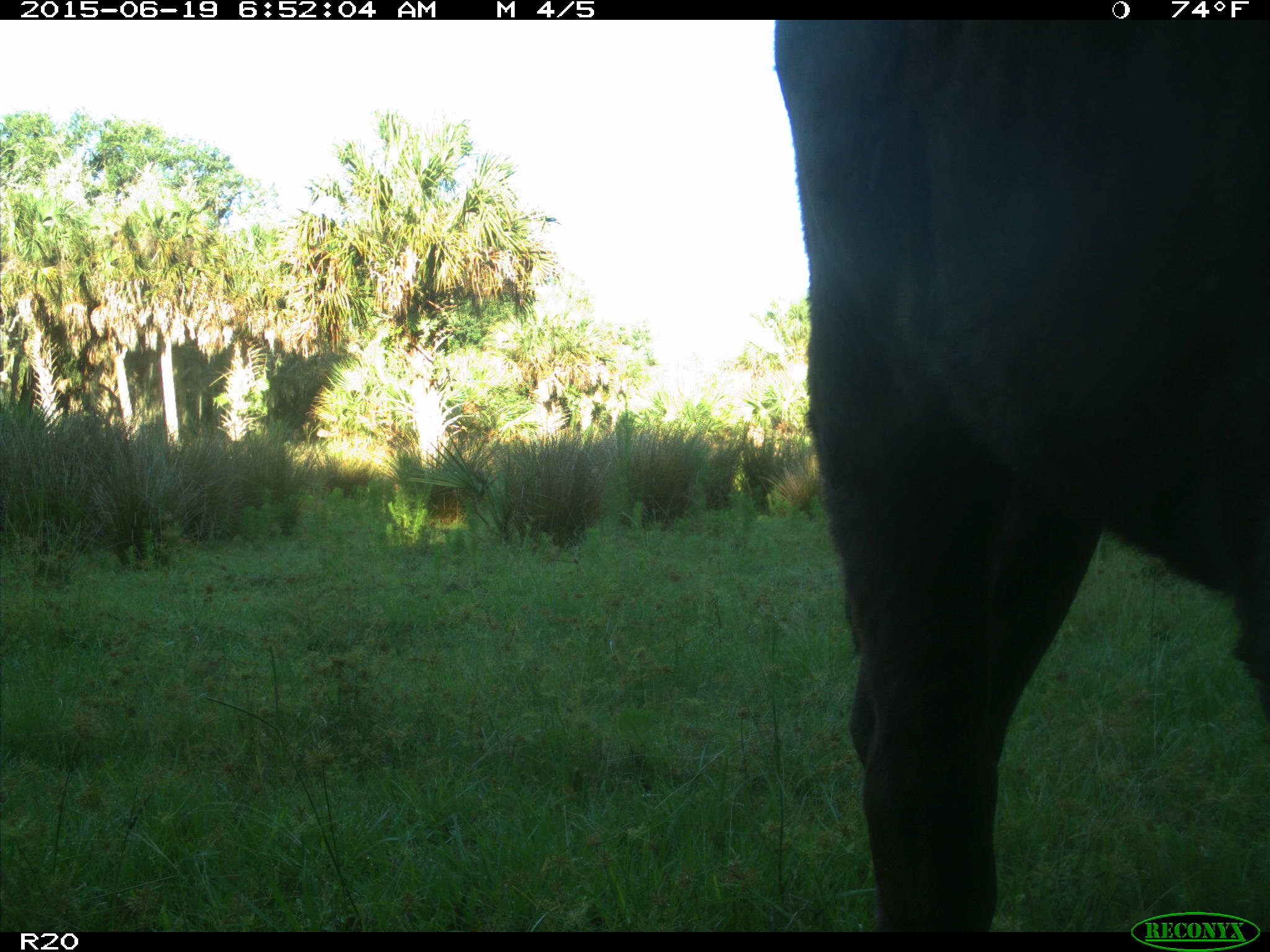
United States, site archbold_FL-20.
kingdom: Animalia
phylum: Chordata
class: Mammalia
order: Artiodactyla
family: Bovidae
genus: Bos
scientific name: Bos taurus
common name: domestic cow